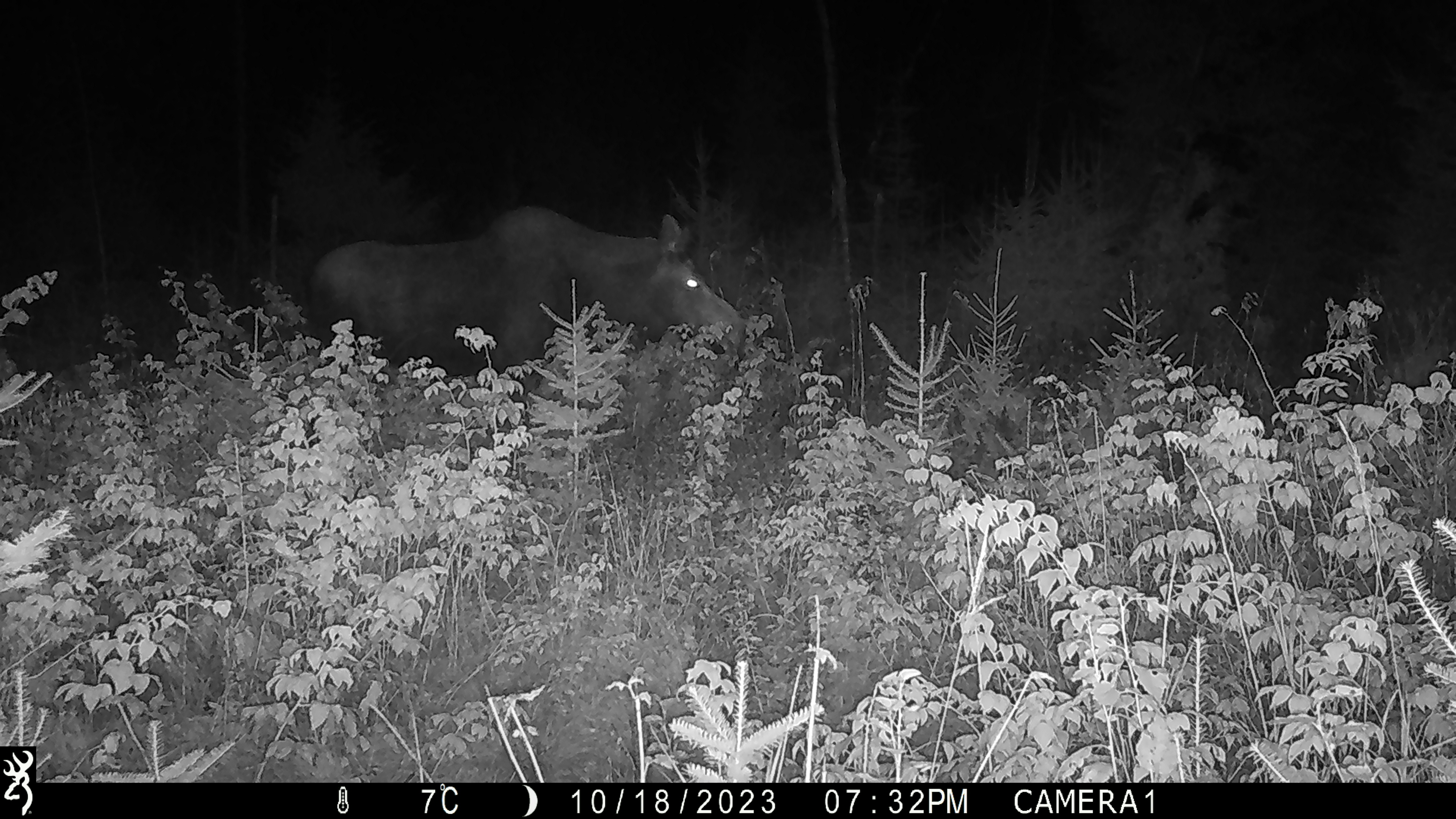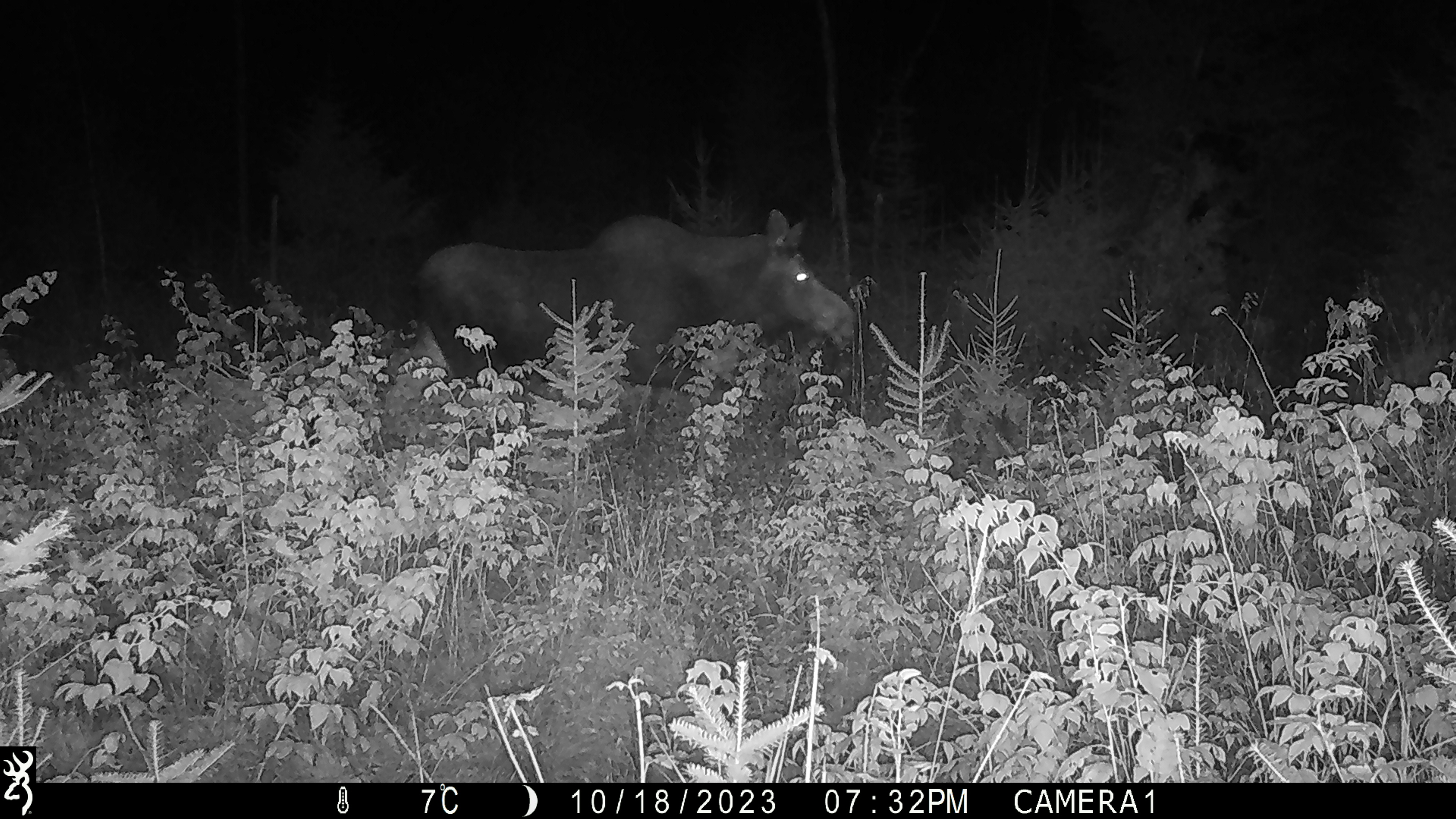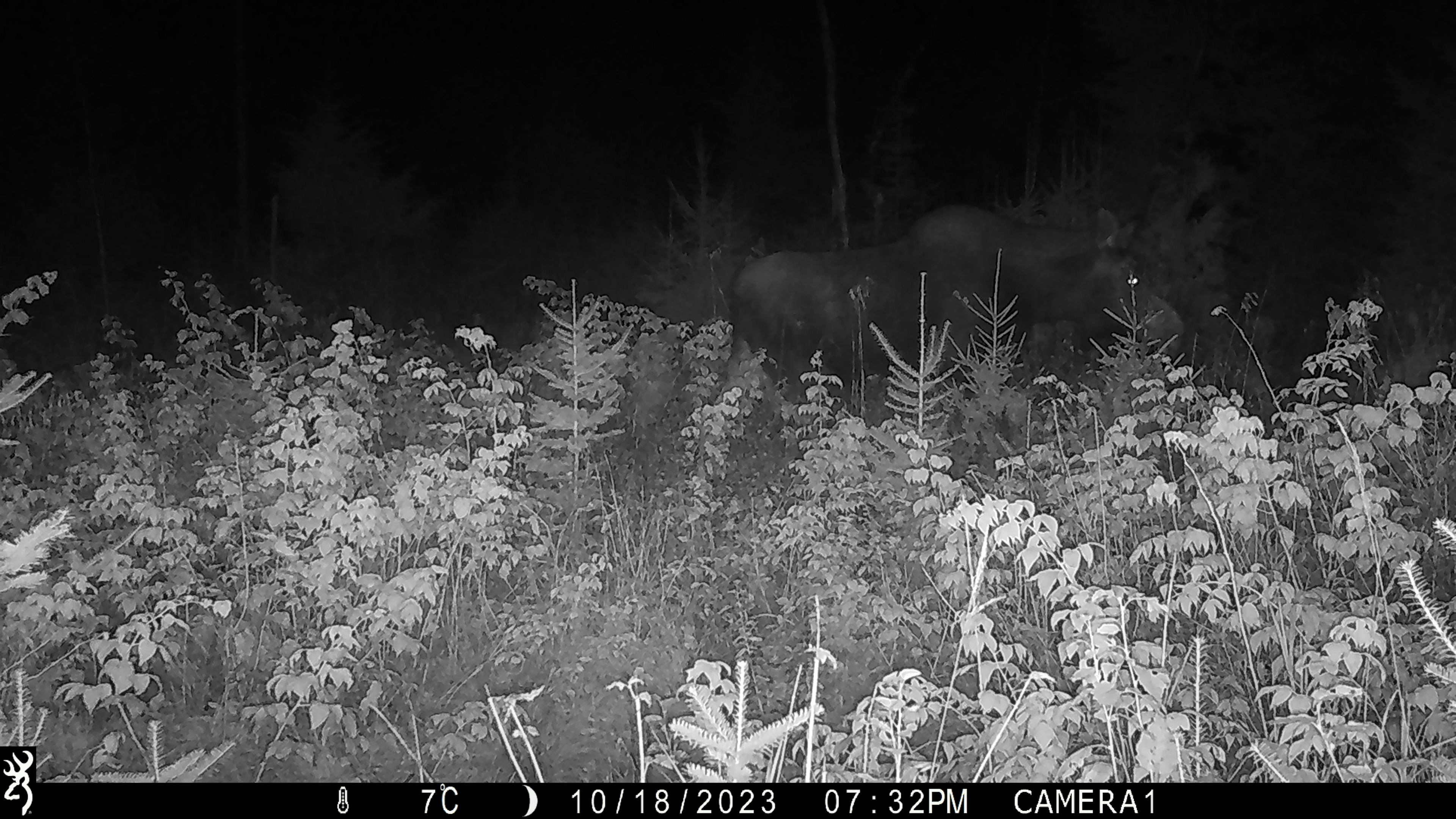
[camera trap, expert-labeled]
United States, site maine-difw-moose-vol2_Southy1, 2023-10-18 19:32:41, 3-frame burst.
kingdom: Animalia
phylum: Chordata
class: Mammalia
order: Artiodactyla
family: Cervidae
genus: Alces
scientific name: Alces alces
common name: moose